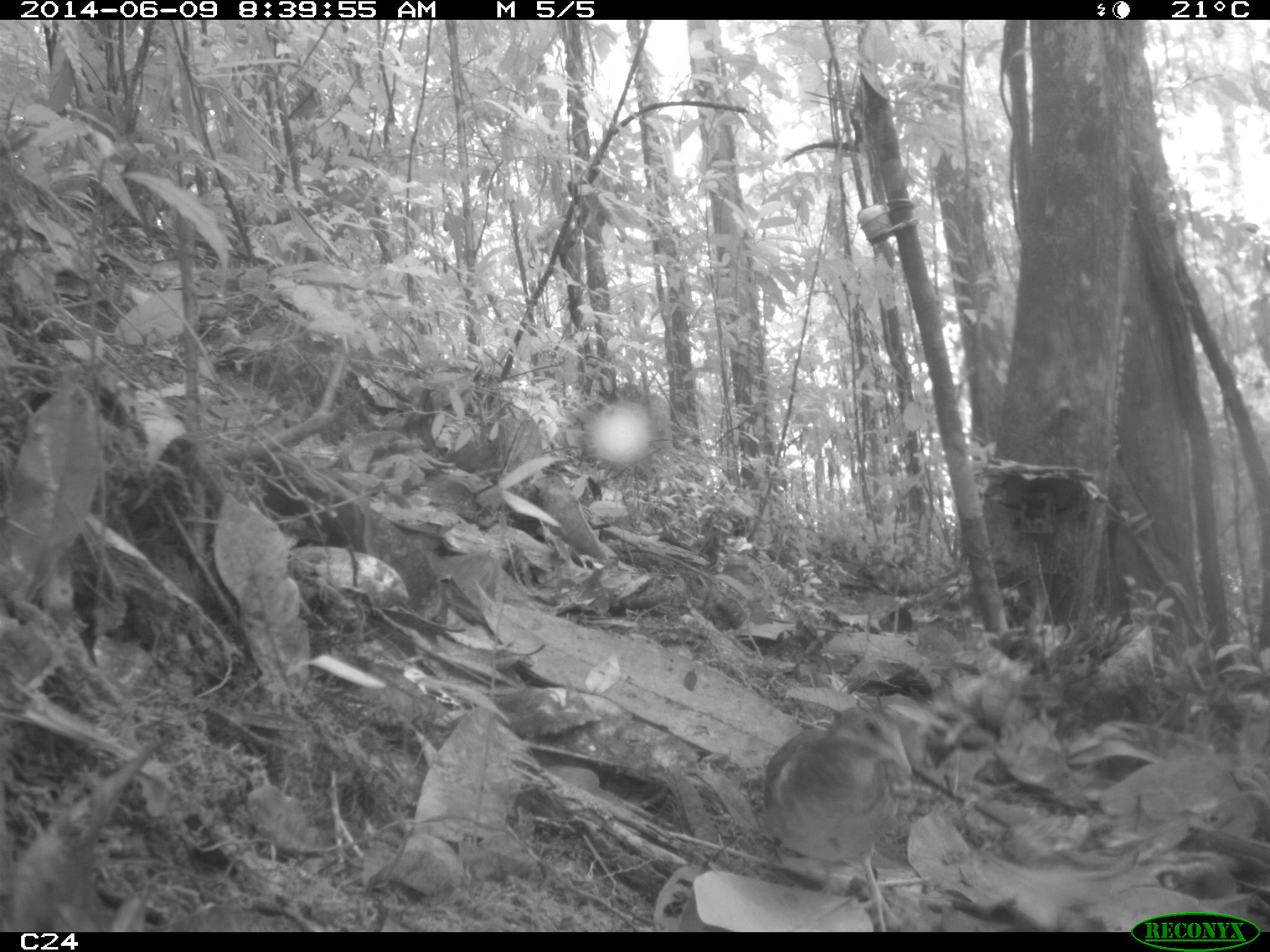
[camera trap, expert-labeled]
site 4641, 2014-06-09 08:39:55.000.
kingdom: Animalia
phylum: Chordata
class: Aves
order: Columbiformes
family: Columbidae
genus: Geotrygon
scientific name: Geotrygon montana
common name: ruddy quail-dove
Geotrygon montana (ruddy quail-dove), count 1, age adult, sex male.